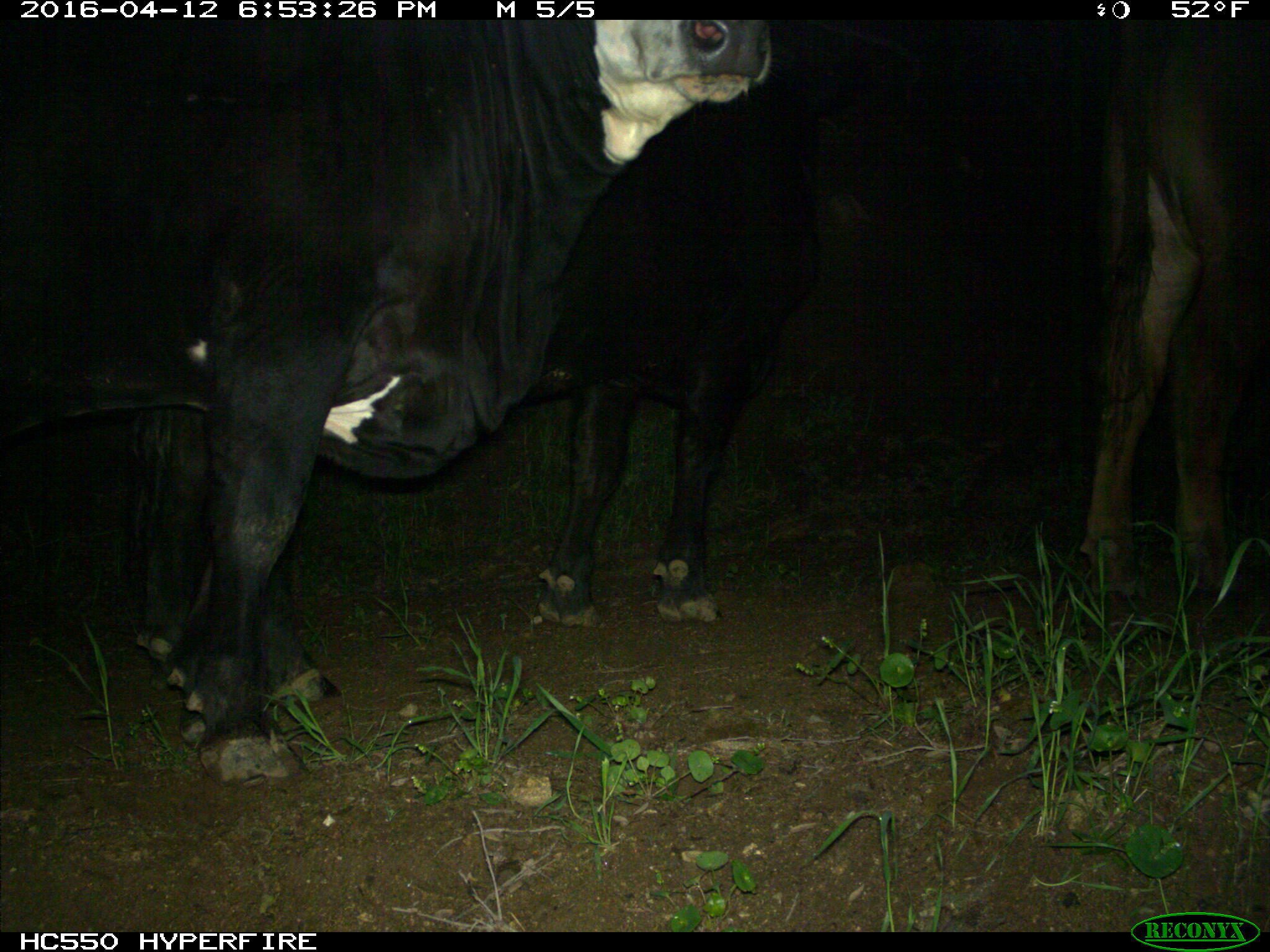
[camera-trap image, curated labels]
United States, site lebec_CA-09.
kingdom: Animalia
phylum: Chordata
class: Mammalia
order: Artiodactyla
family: Bovidae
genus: Bos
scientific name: Bos taurus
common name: domestic cow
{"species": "Bos taurus (domestic cow)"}